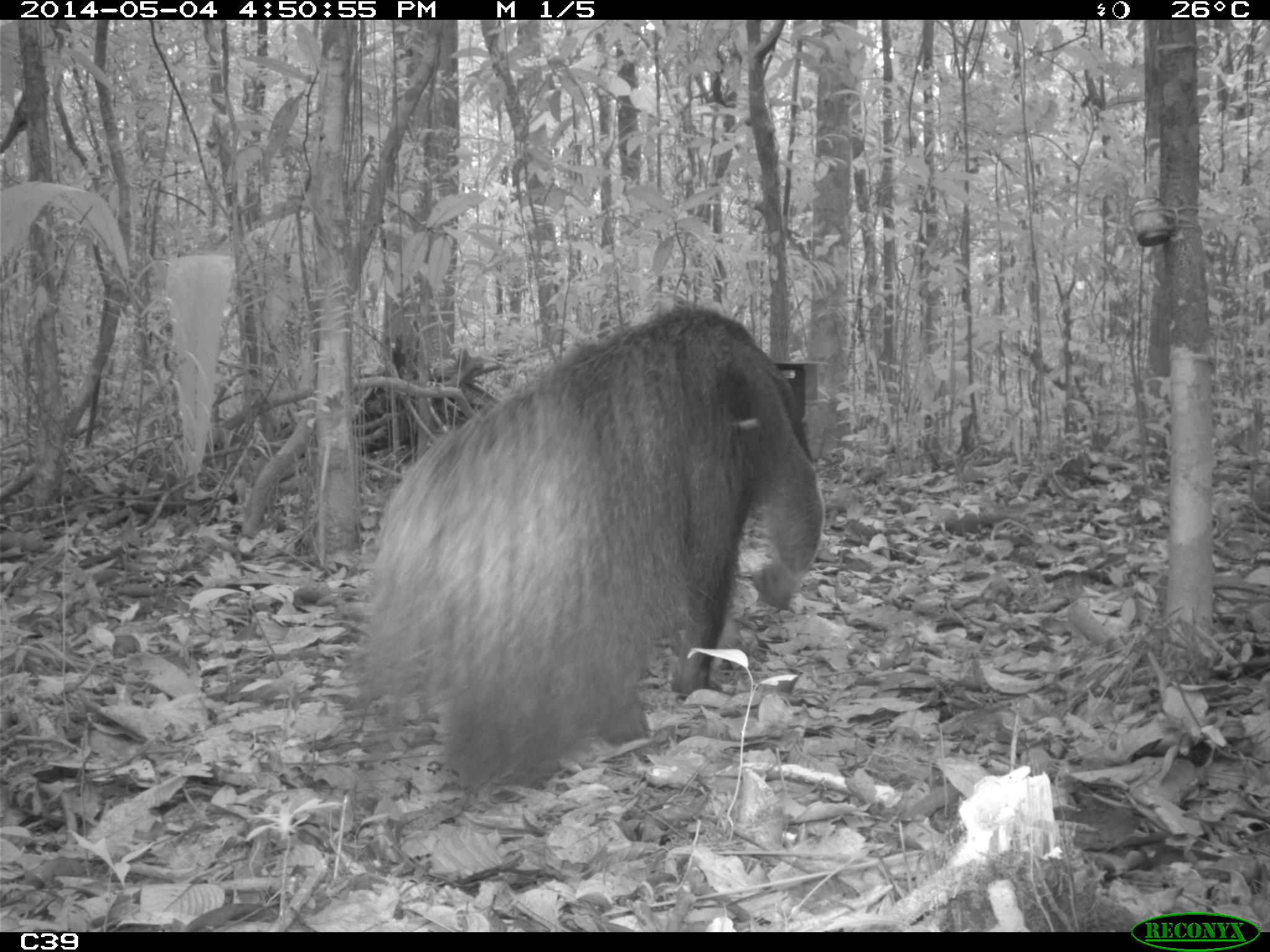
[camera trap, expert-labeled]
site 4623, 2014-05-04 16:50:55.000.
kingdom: Animalia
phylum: Chordata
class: Mammalia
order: Pilosa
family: Myrmecophagidae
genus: Myrmecophaga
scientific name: Myrmecophaga tridactyla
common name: giant anteater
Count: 1.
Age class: adult.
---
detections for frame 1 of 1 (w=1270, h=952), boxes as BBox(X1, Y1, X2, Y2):
myrmecophaga tridactyla: BBox(346, 300, 825, 801)